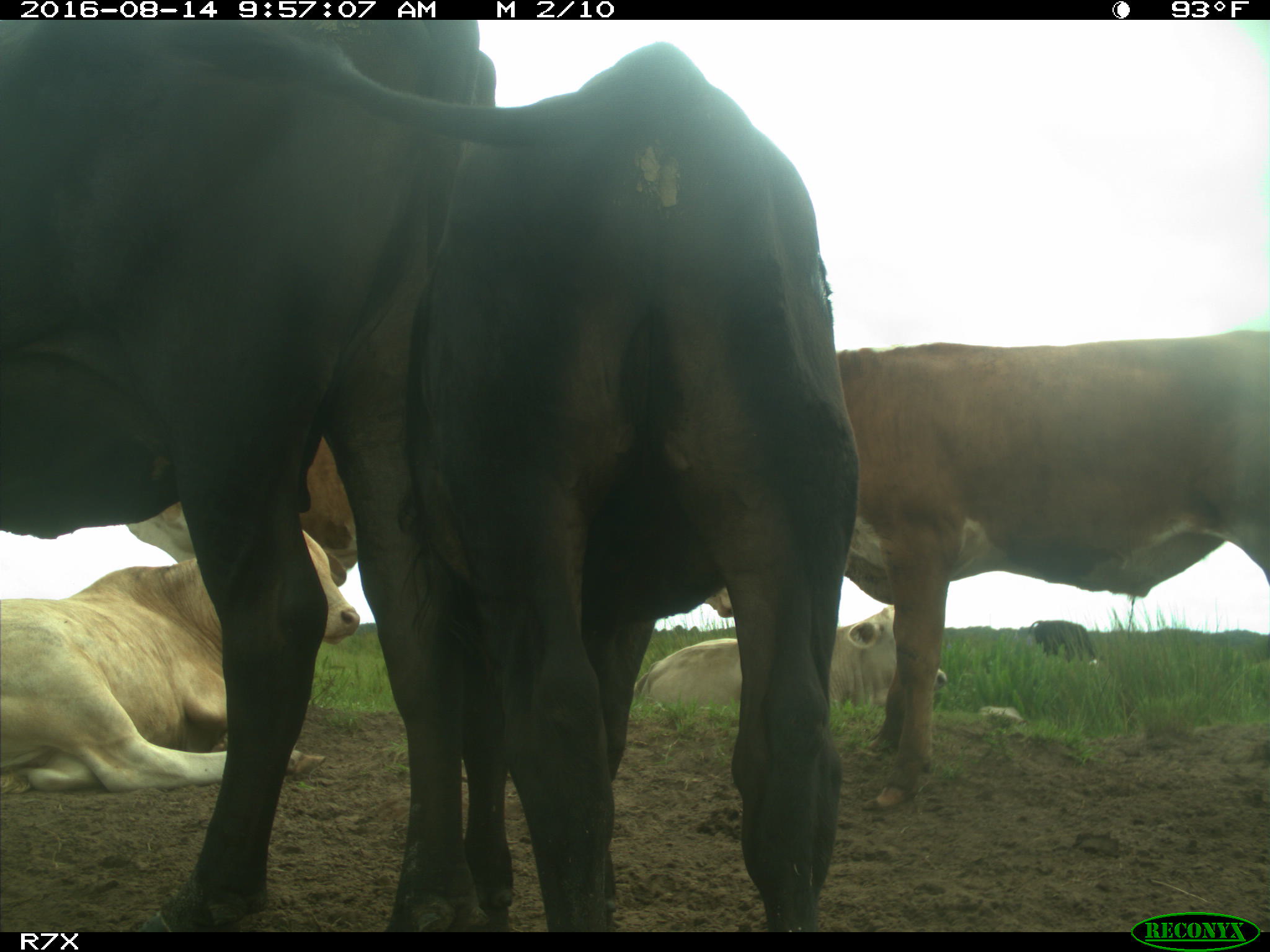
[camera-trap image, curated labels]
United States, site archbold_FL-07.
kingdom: Animalia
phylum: Chordata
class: Mammalia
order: Artiodactyla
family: Bovidae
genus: Bos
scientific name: Bos taurus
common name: domestic cow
Bos taurus (domestic cow).